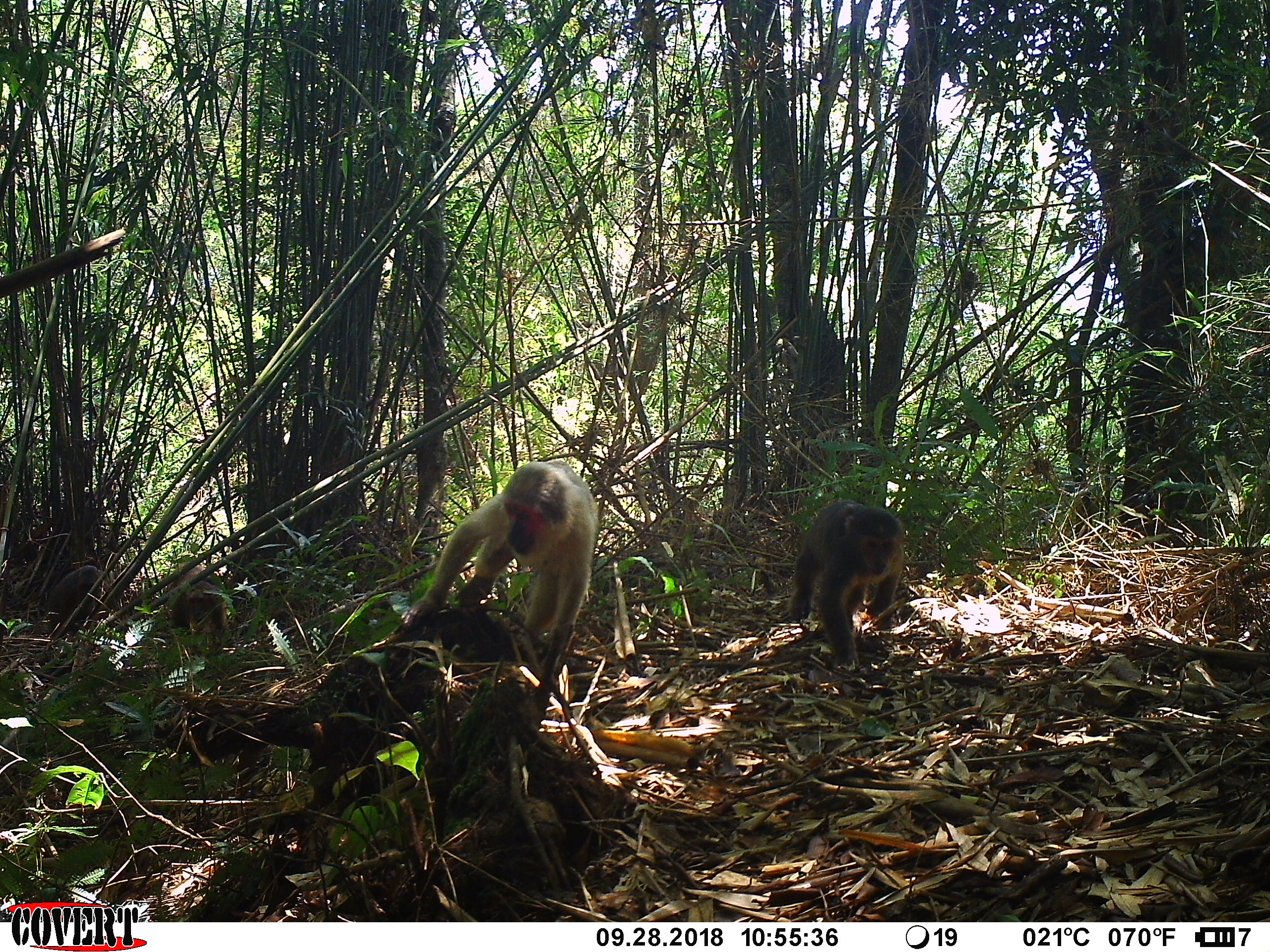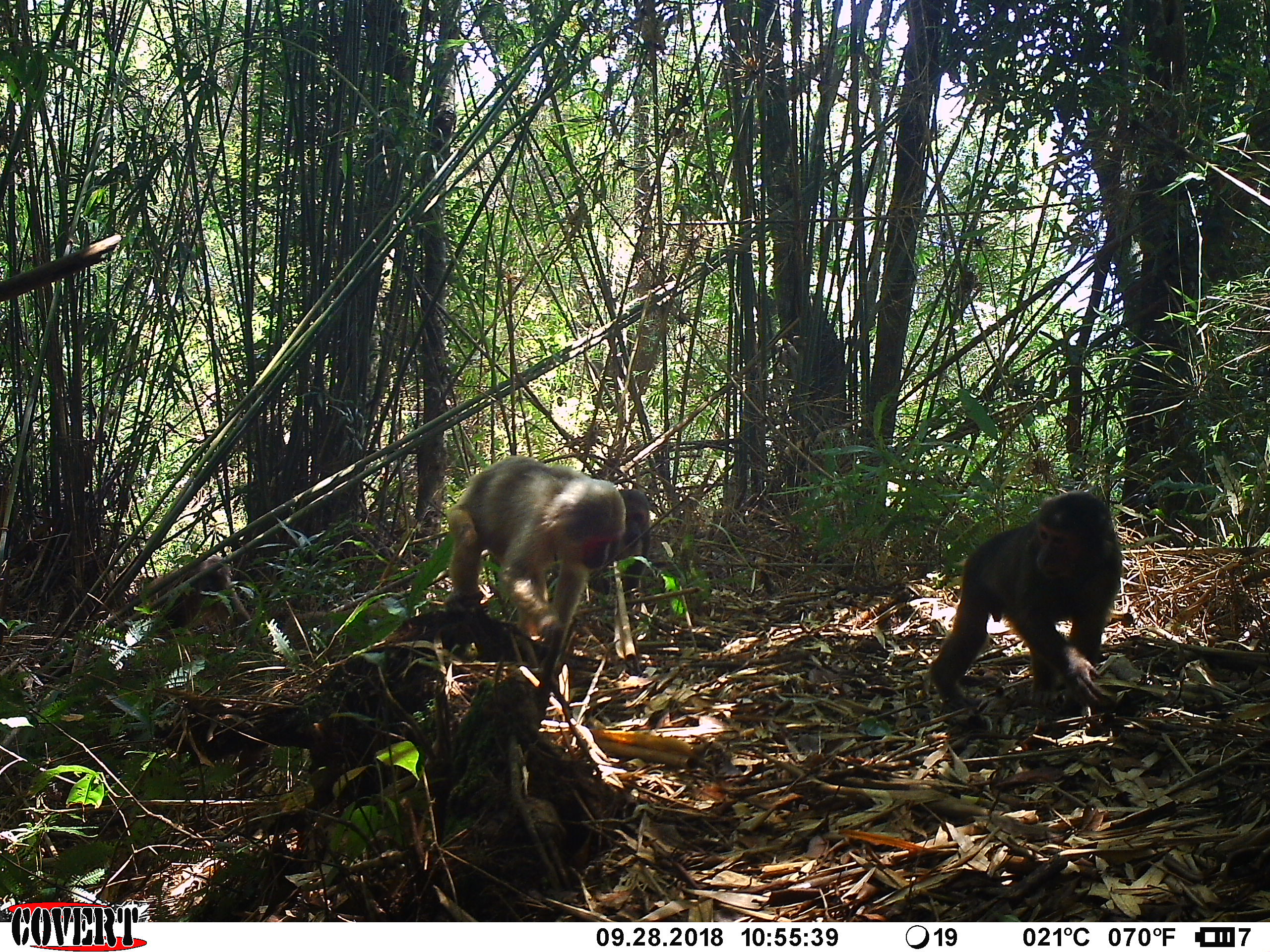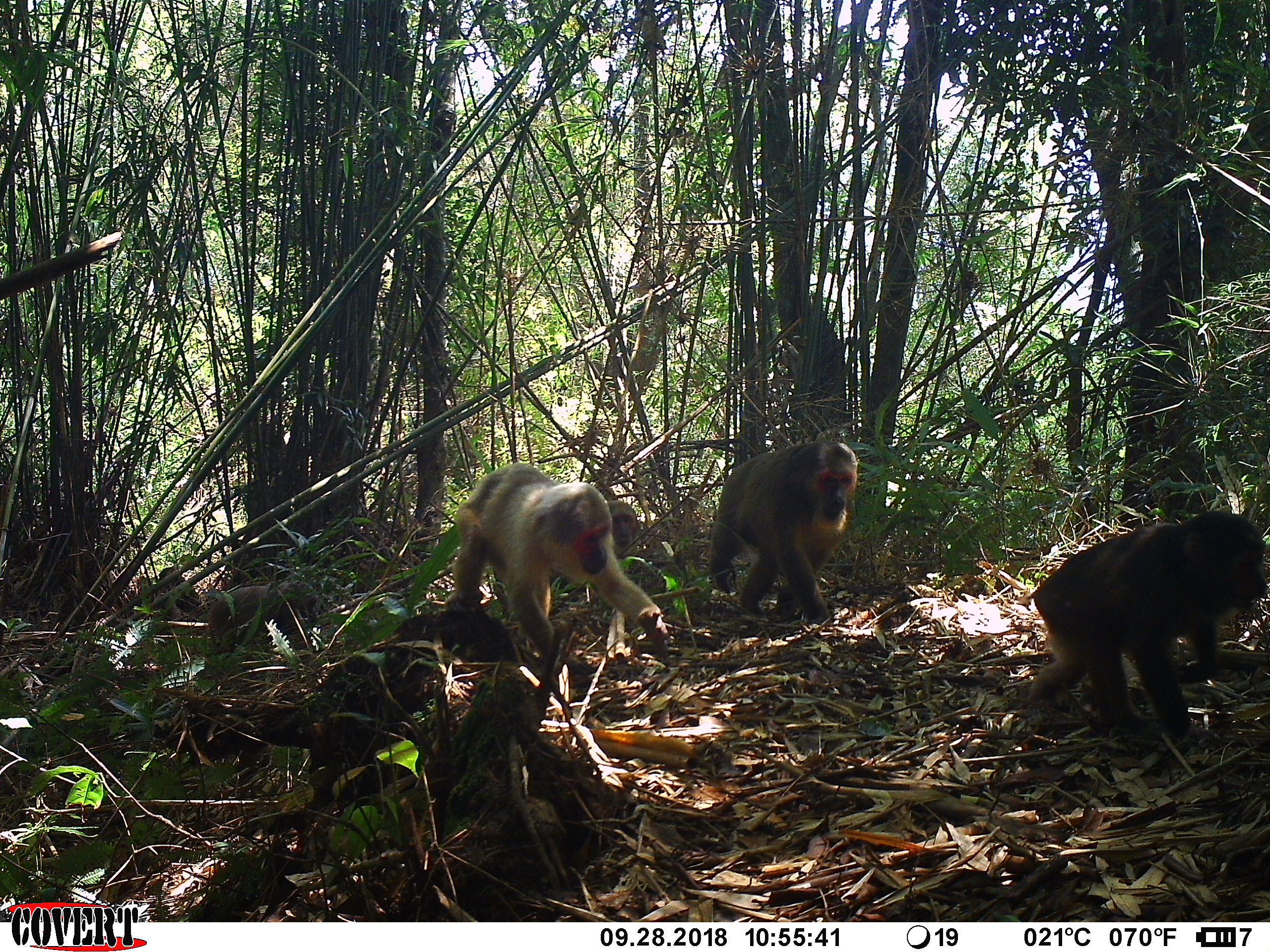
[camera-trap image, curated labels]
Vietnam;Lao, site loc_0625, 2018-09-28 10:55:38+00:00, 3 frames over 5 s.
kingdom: Animalia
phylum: Chordata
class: Mammalia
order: Primates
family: Cercopithecidae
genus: Macaca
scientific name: Macaca arctoides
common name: stump-tailed macaque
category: stump tailed macaque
Stump tailed macaque (stump-tailed macaque) (Macaca arctoides). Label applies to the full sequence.